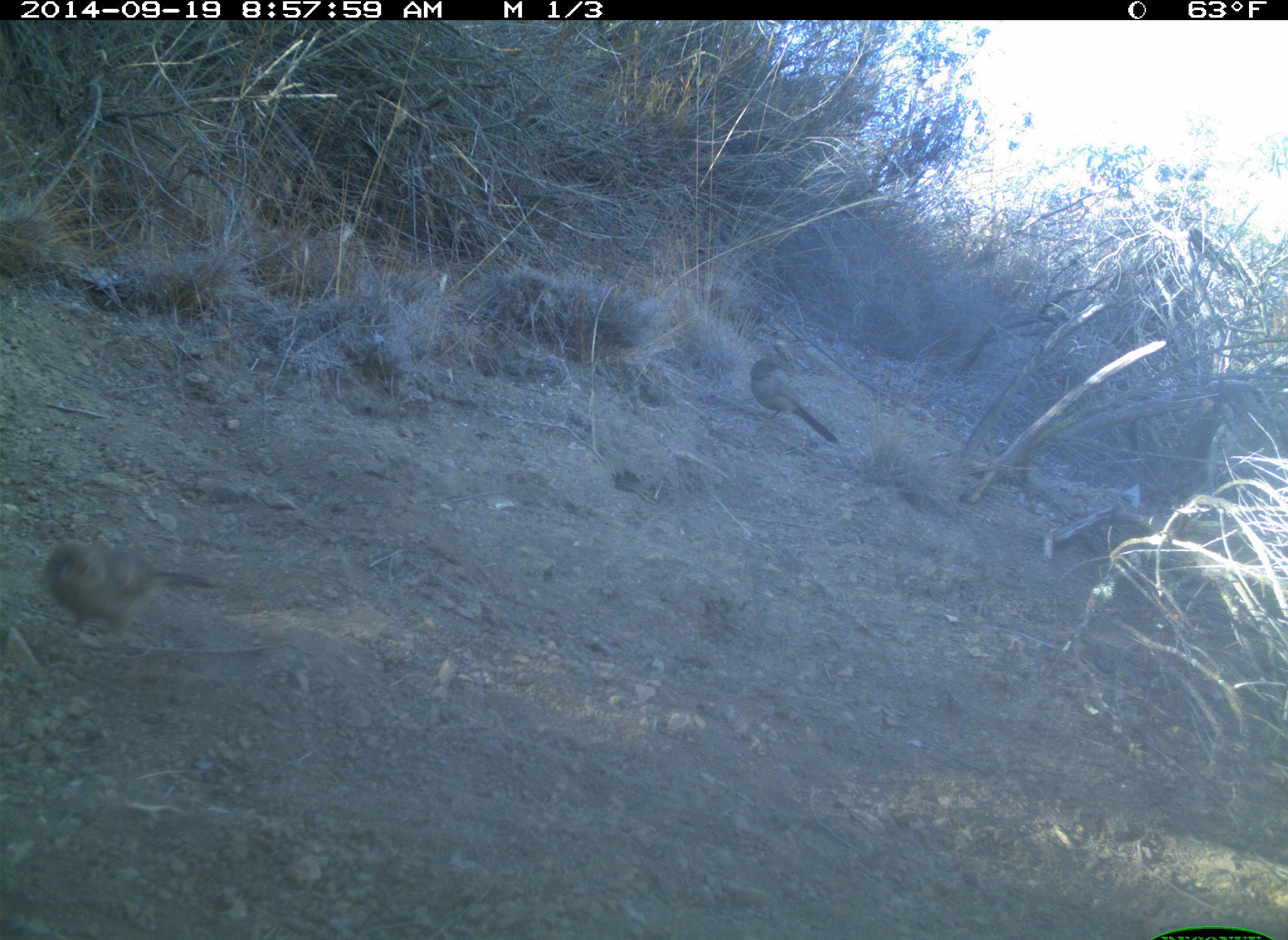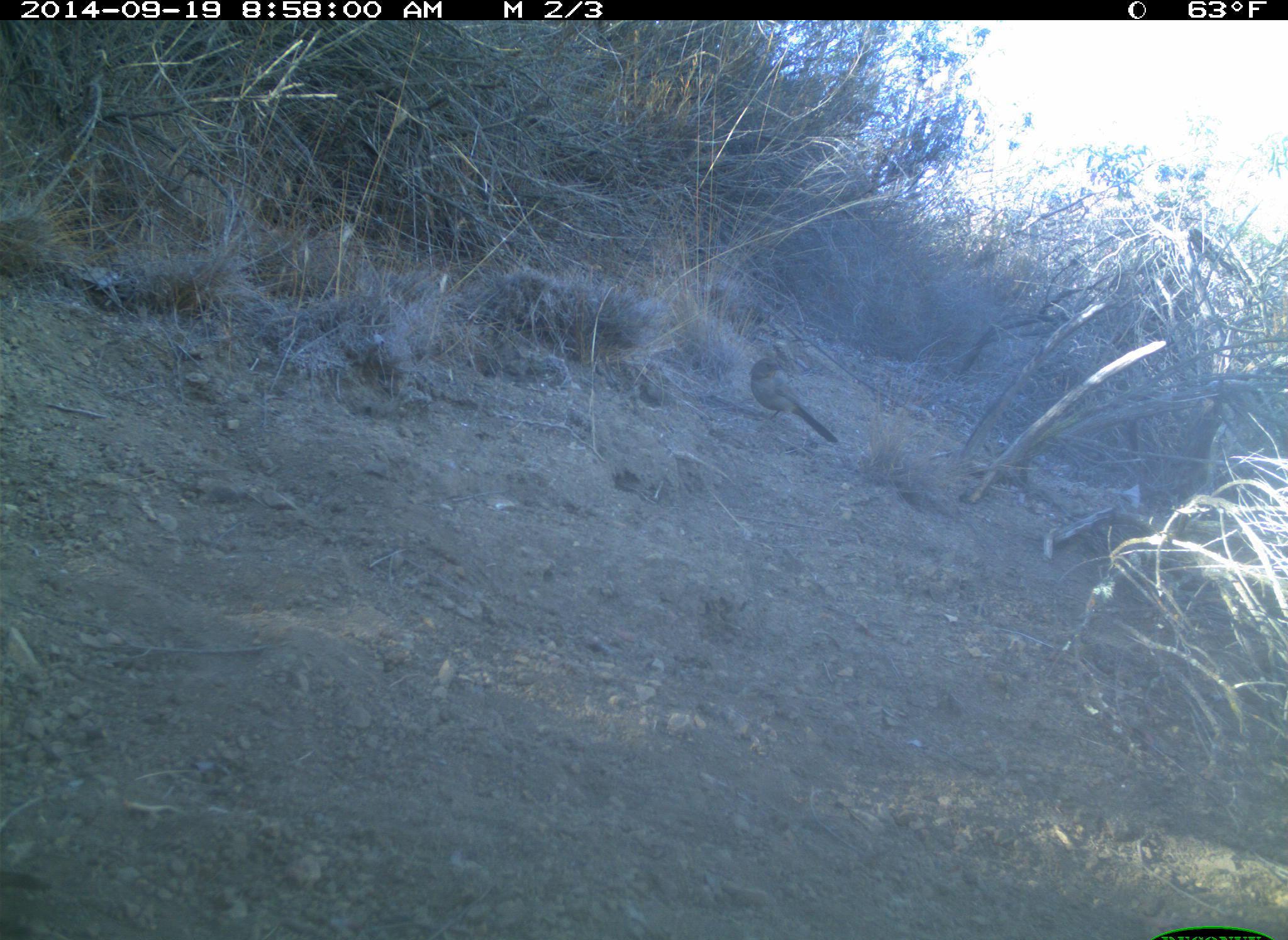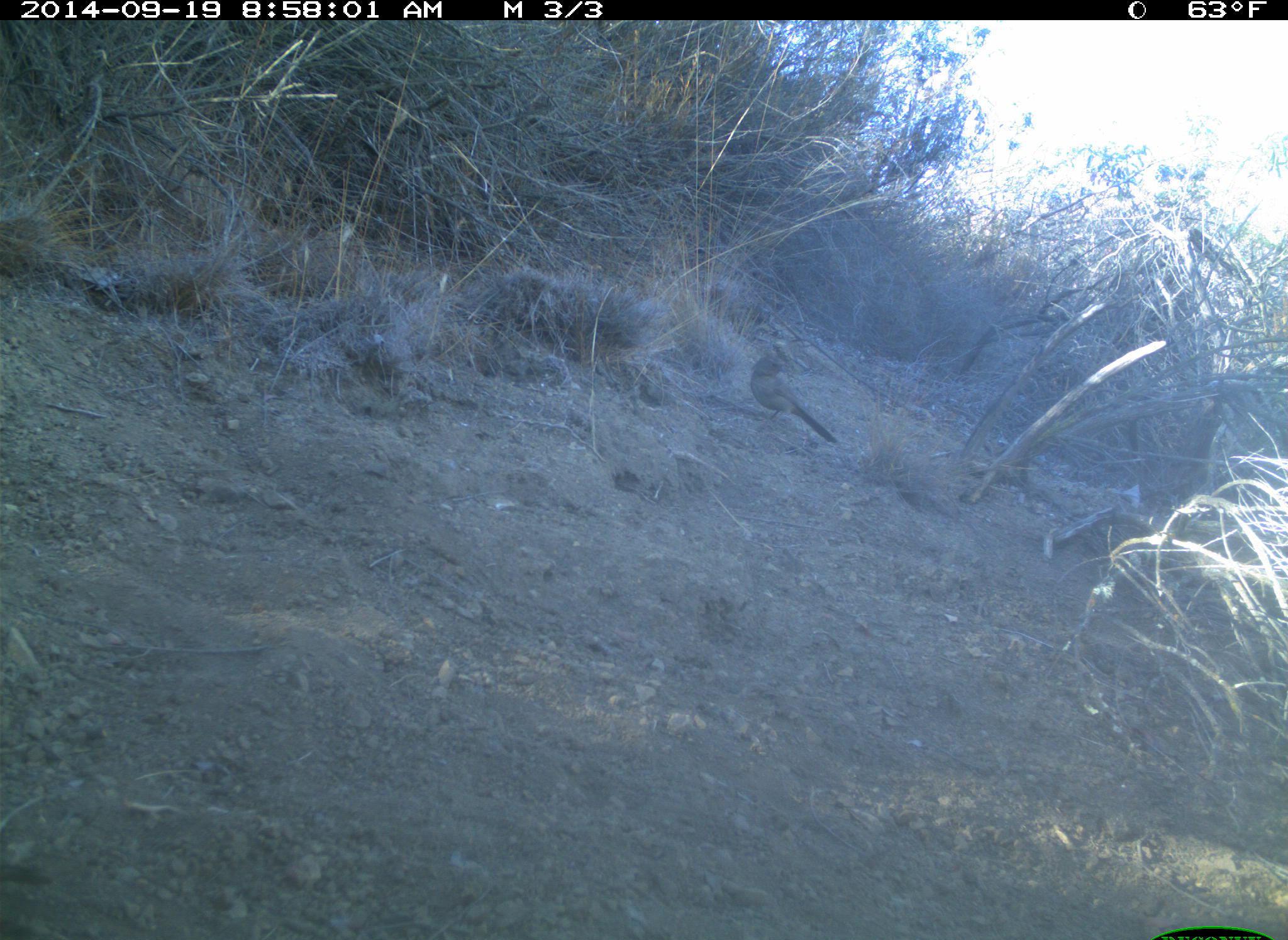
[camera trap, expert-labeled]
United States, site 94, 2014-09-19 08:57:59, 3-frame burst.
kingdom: Animalia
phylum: Chordata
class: Aves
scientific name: Aves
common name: bird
Bird (Aves).